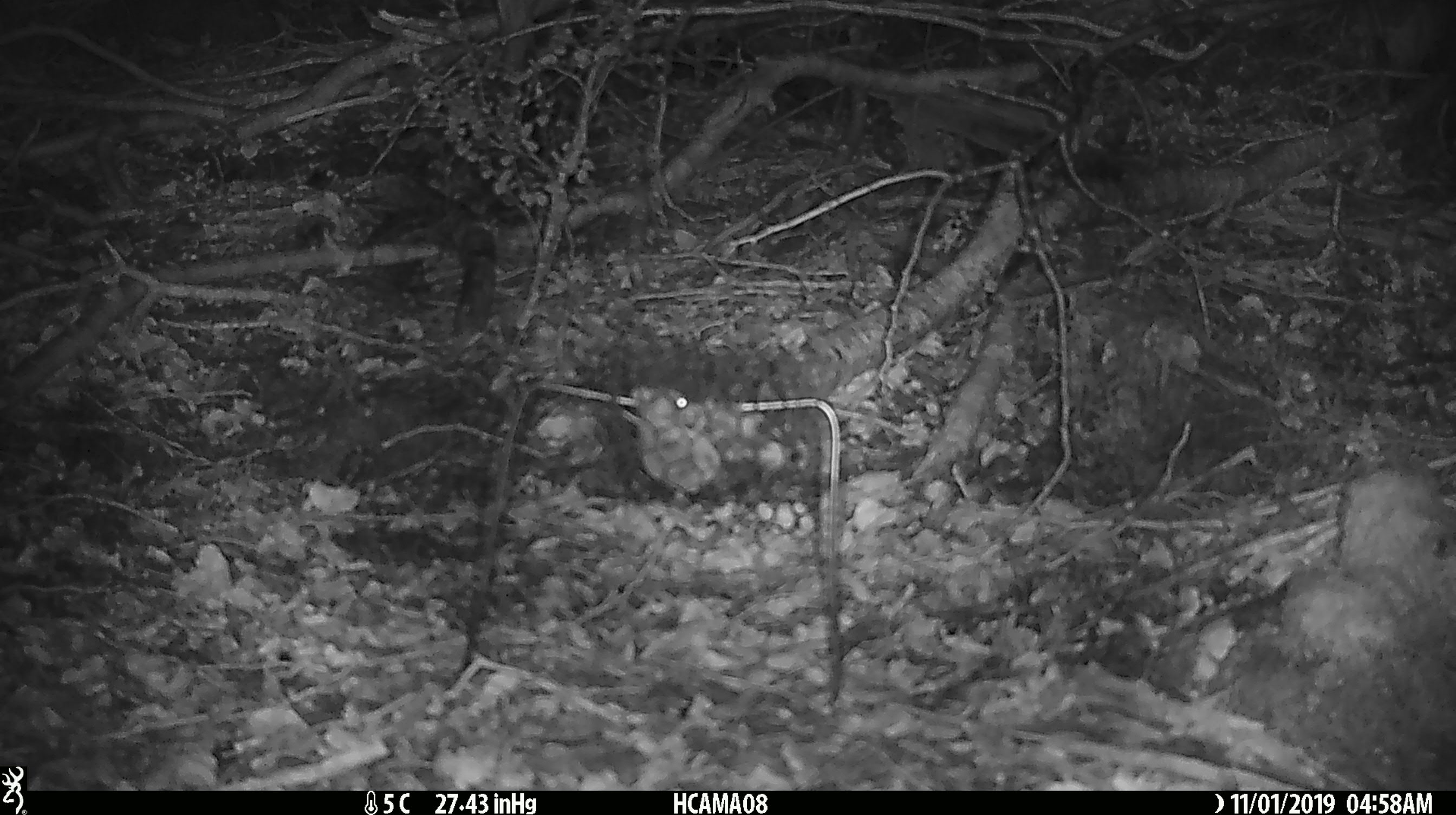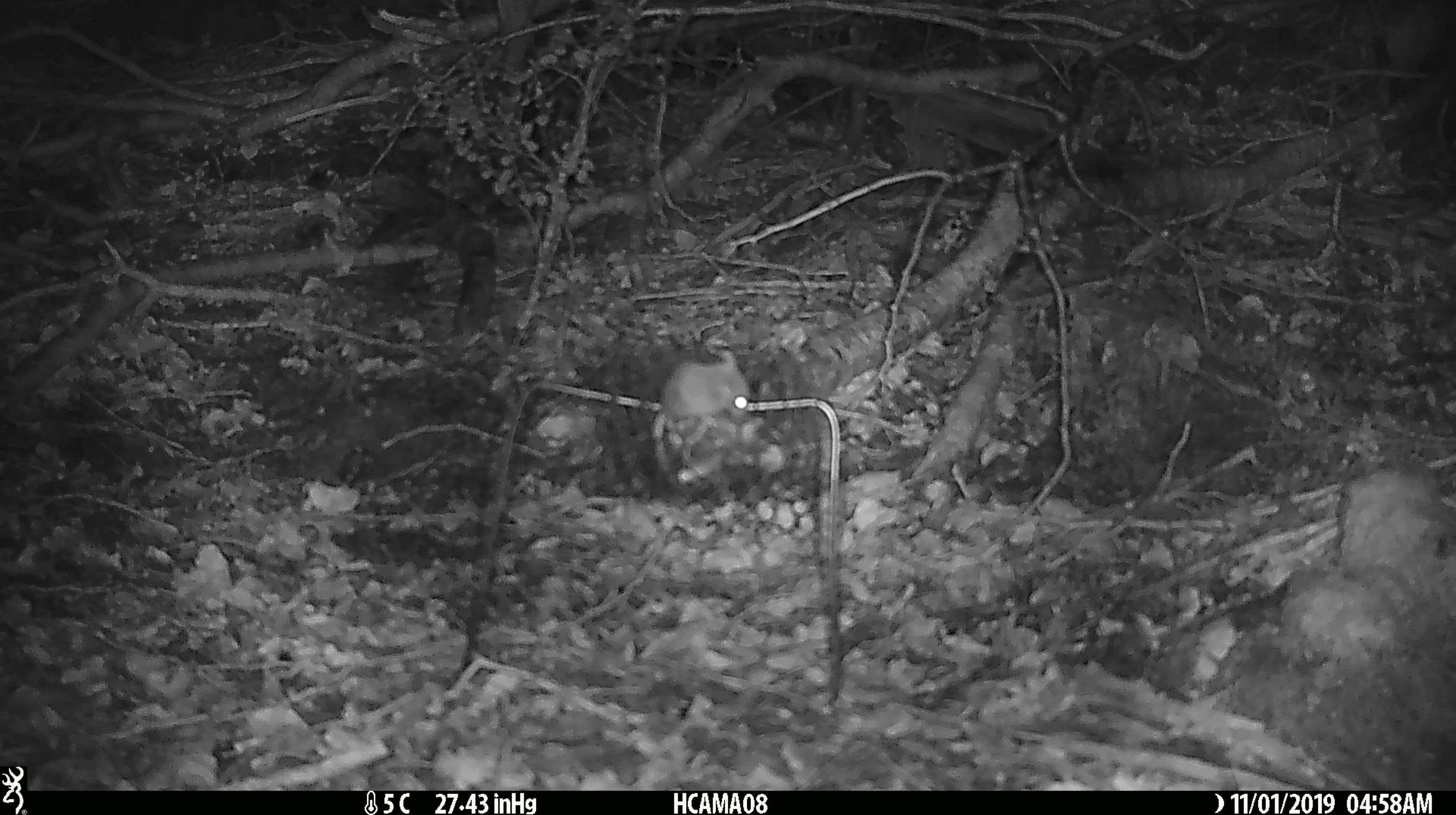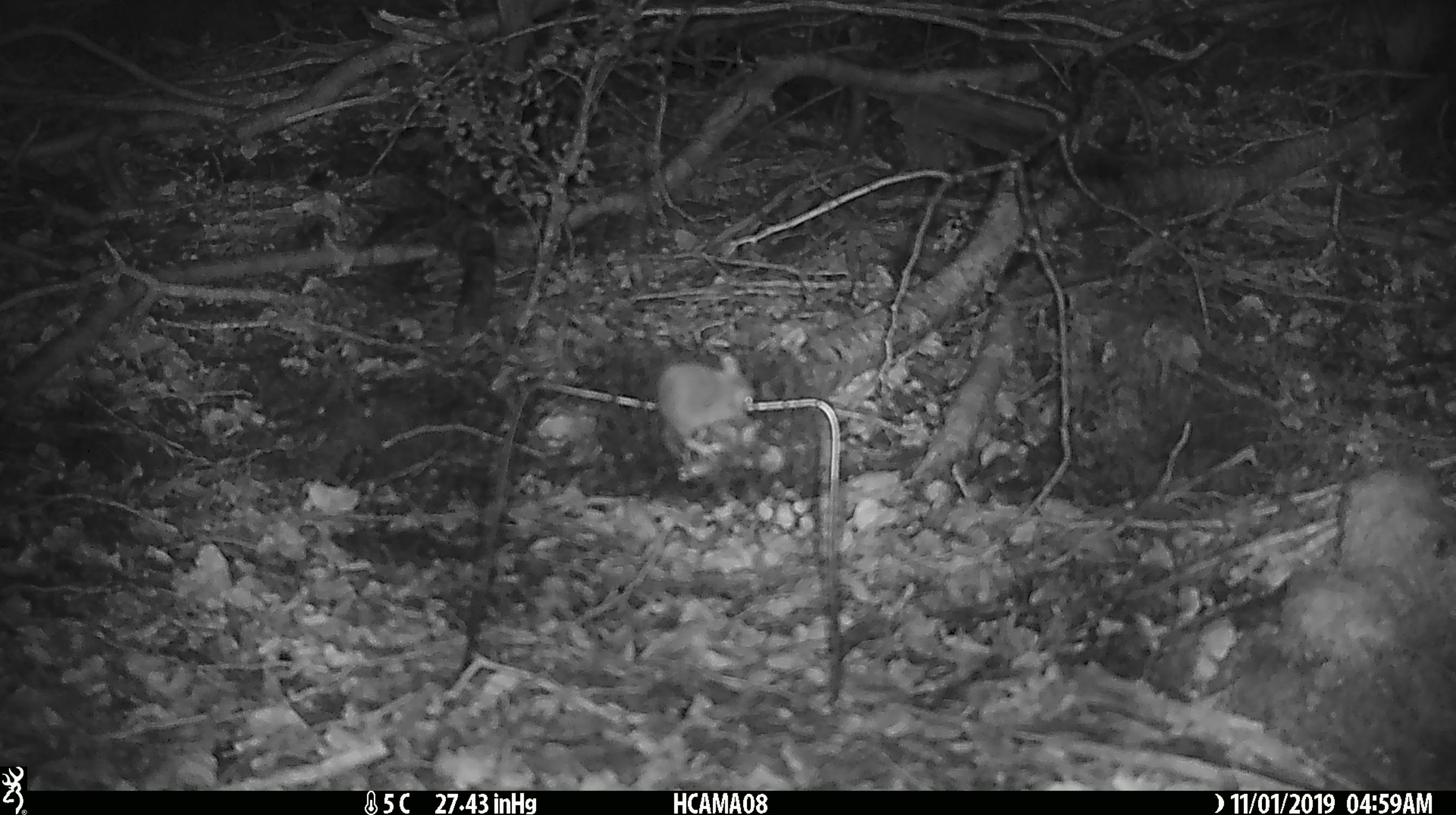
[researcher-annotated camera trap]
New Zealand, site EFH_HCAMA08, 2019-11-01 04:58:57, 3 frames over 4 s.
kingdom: Animalia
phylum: Chordata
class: Mammalia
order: Rodentia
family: Muridae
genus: Mus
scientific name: Mus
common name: mouse